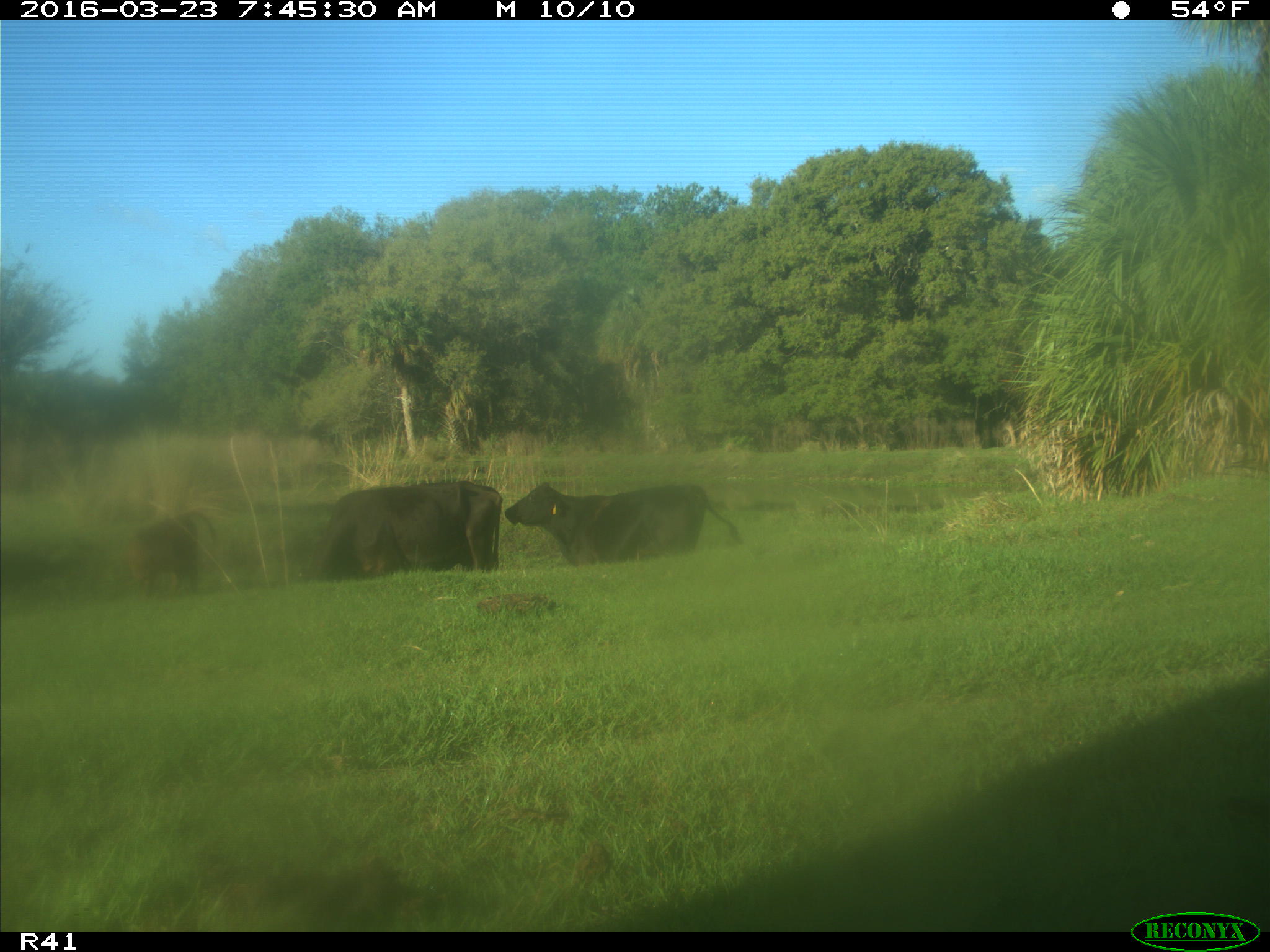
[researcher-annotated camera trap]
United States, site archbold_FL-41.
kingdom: Animalia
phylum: Chordata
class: Mammalia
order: Artiodactyla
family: Bovidae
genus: Bos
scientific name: Bos taurus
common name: domestic cow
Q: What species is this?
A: Bos taurus (domestic cow).